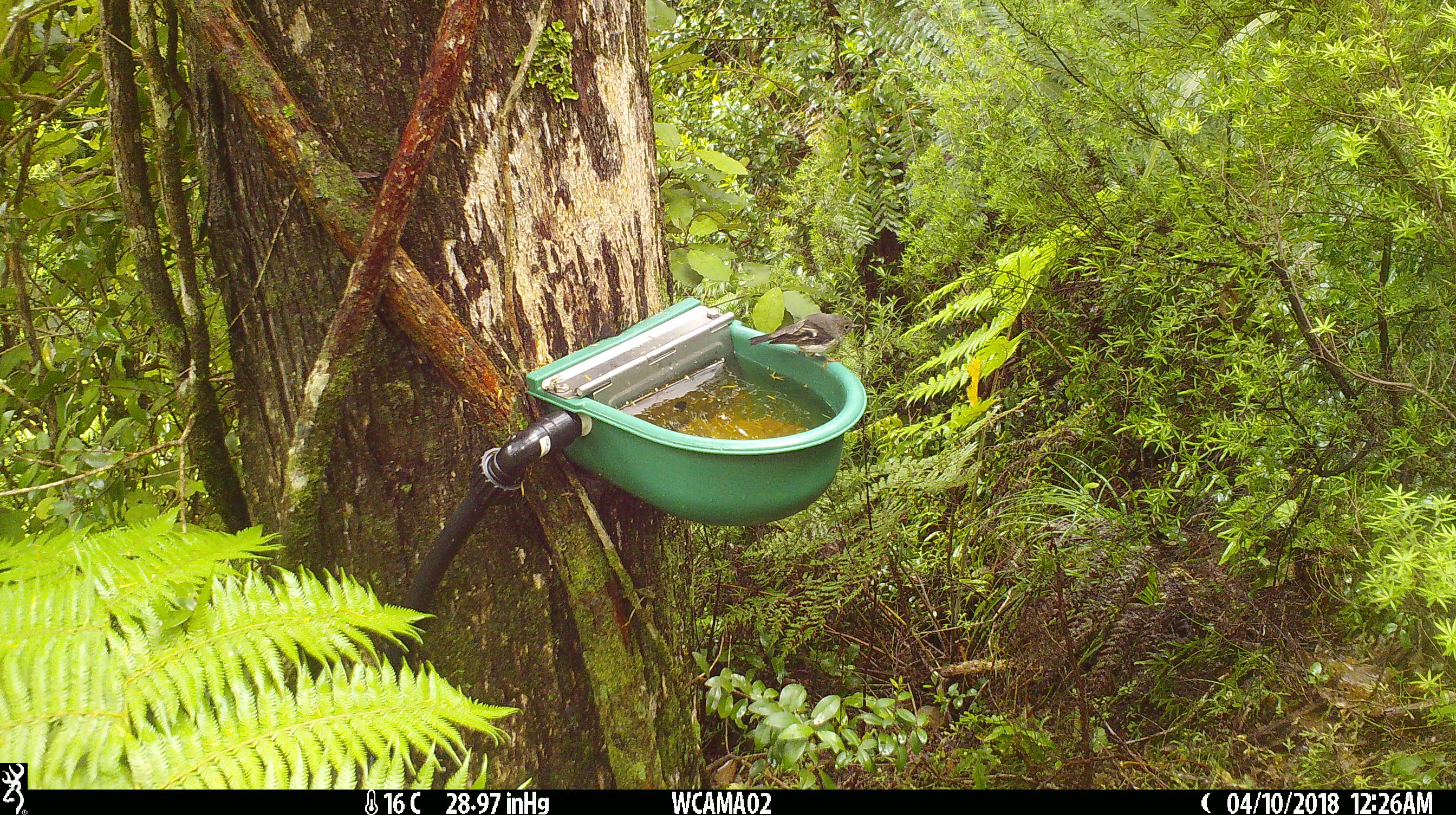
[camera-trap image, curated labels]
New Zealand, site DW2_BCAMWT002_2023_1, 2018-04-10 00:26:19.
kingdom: Animalia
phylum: Chordata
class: Aves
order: Passeriformes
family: Petroicidae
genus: Petroica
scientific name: Petroica macrocephala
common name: tomtit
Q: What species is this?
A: Tomtit (Petroica macrocephala).